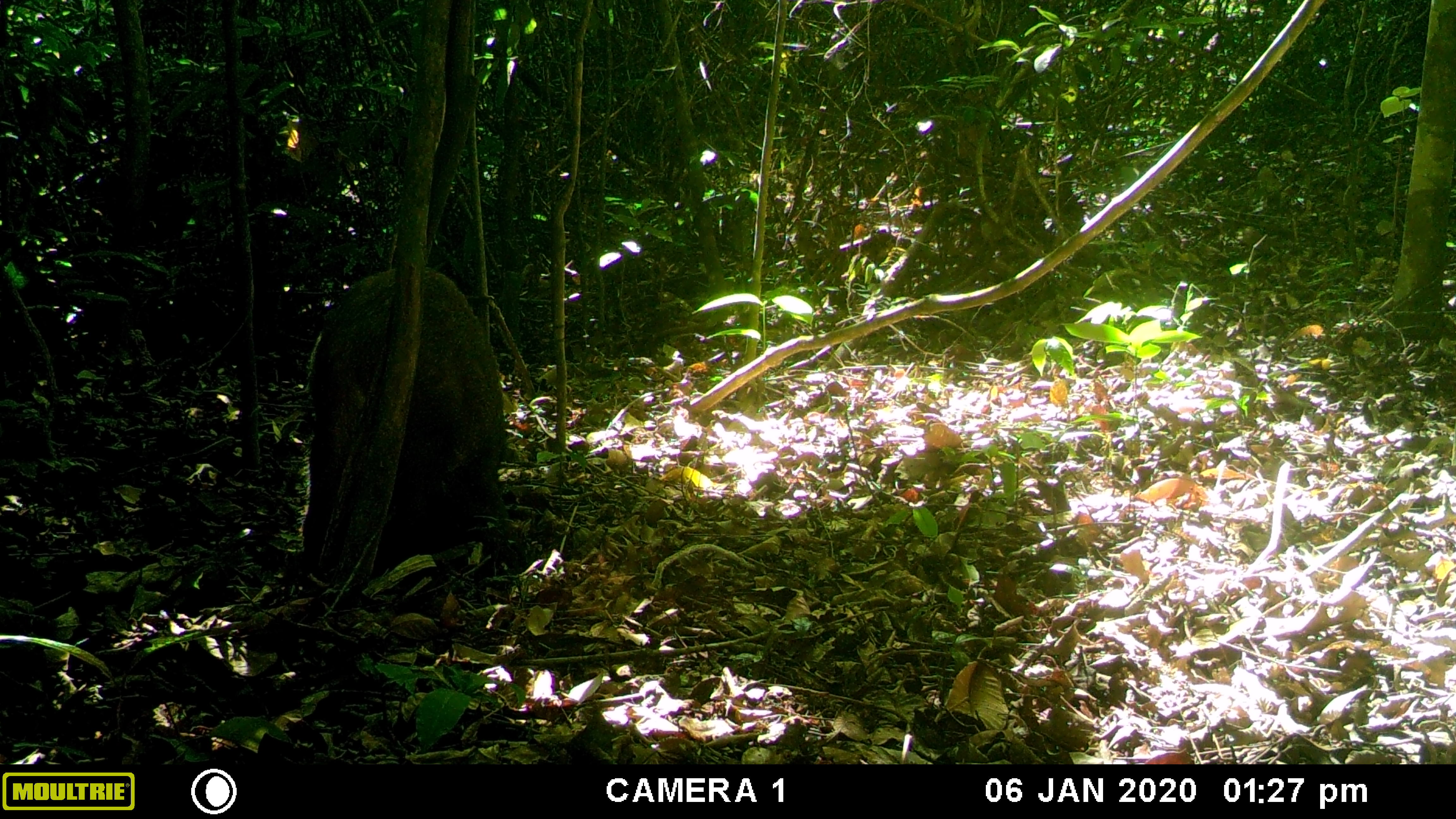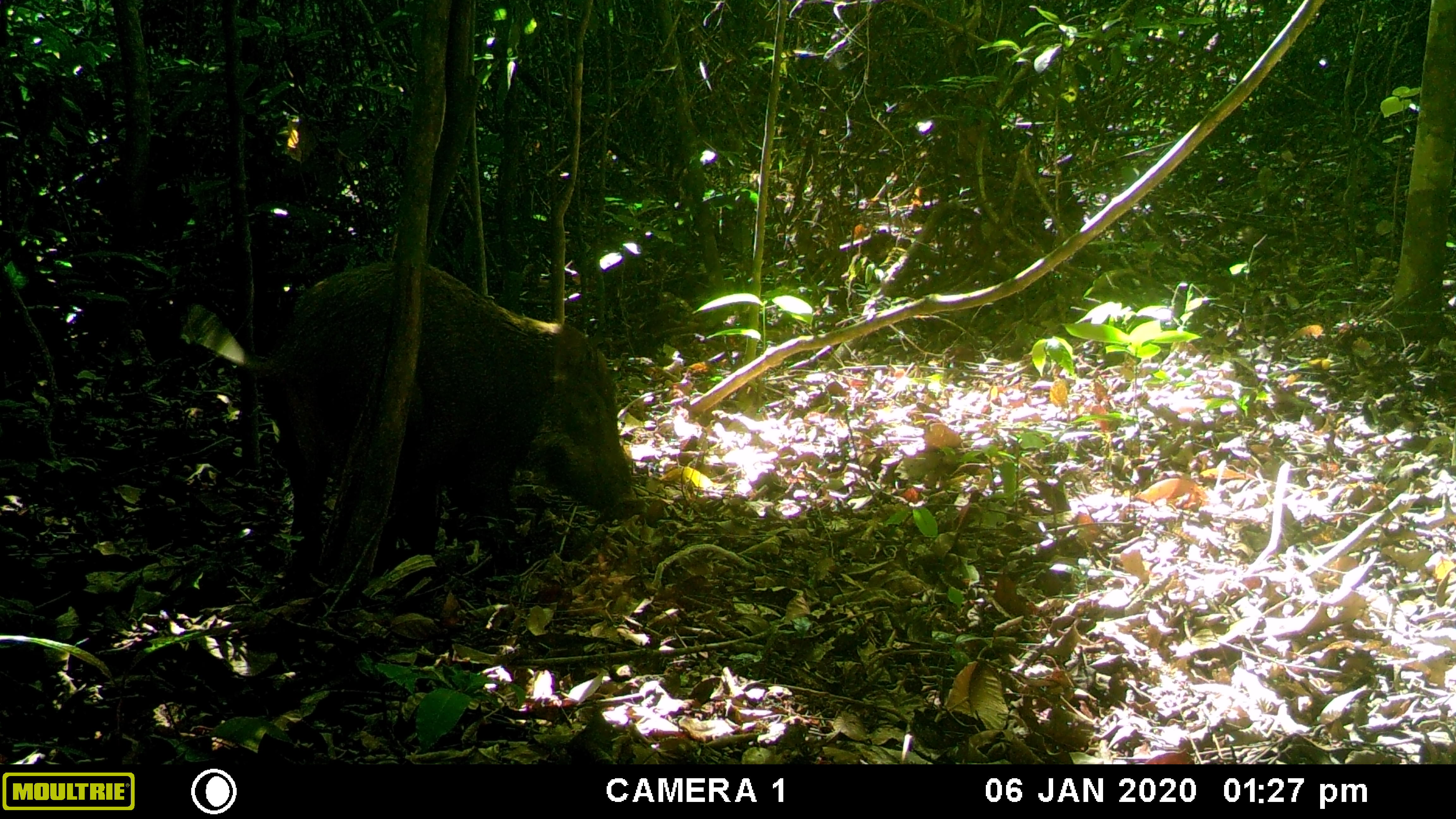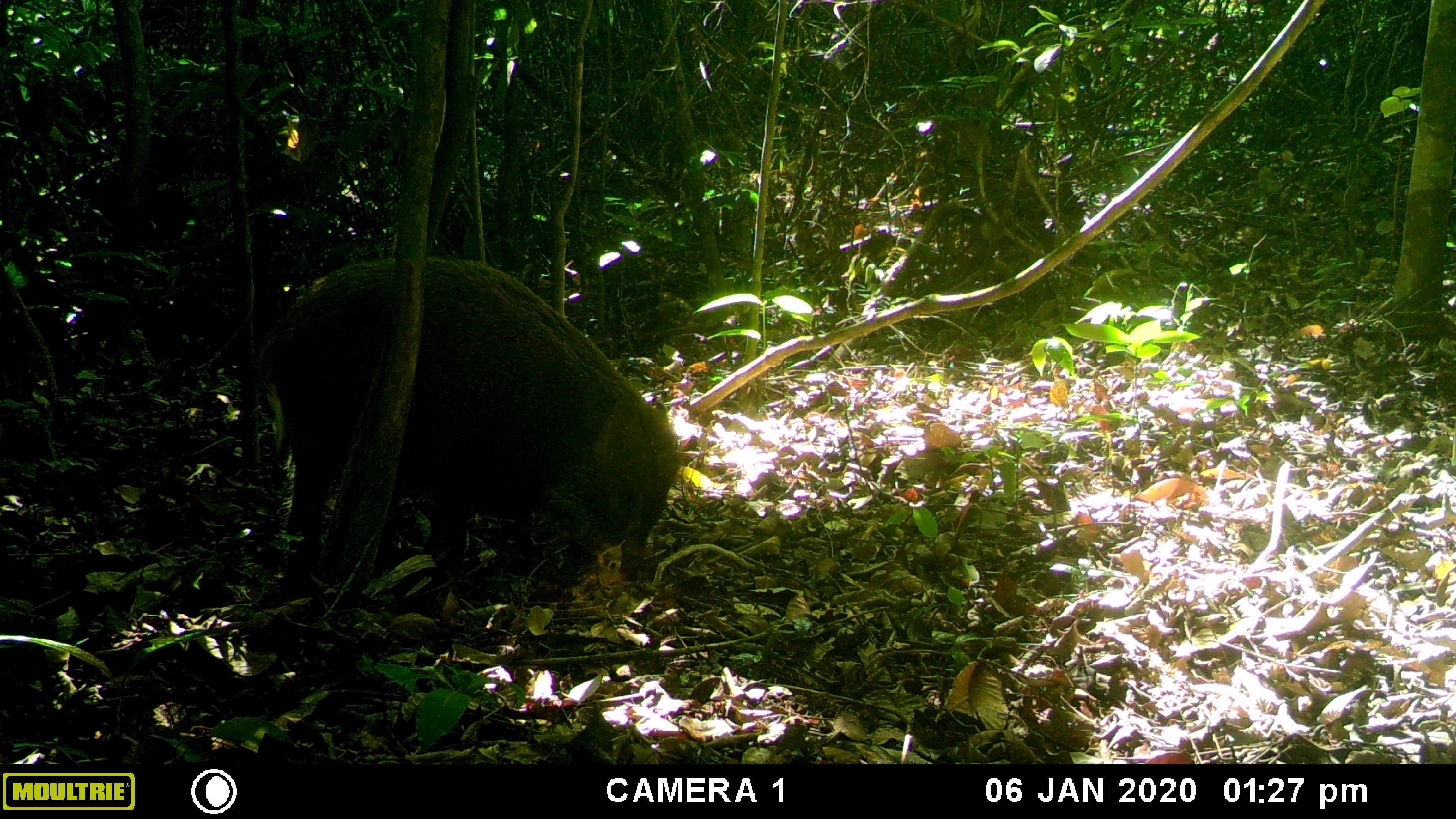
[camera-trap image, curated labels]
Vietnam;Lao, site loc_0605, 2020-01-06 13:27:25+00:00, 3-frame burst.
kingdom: Animalia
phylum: Chordata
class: Mammalia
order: Artiodactyla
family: Suidae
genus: Sus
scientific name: Sus scrofa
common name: eurasian wild pig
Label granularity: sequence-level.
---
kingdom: Animalia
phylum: Chordata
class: Mammalia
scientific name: Mammalia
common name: mammal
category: unidentified small mammal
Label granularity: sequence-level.